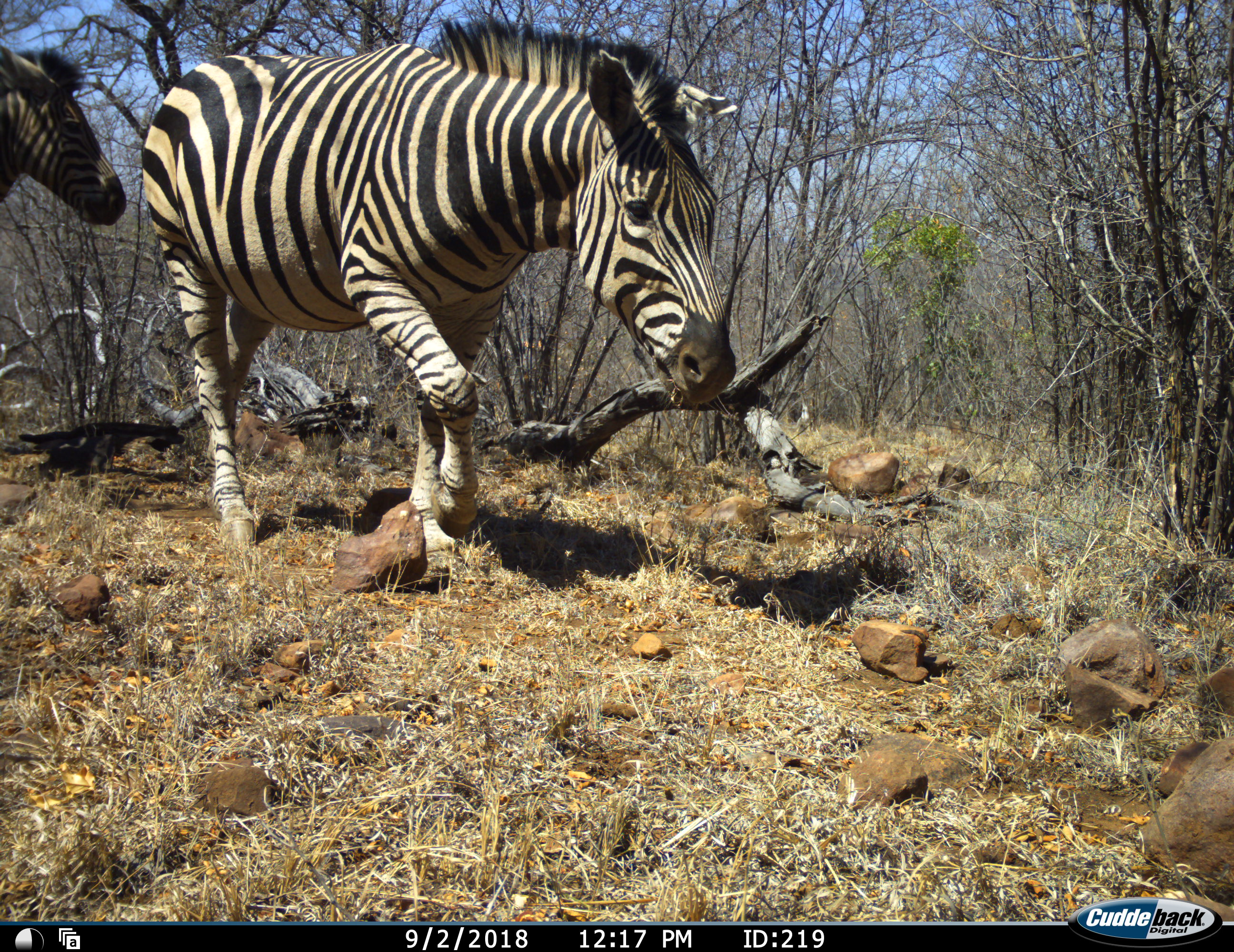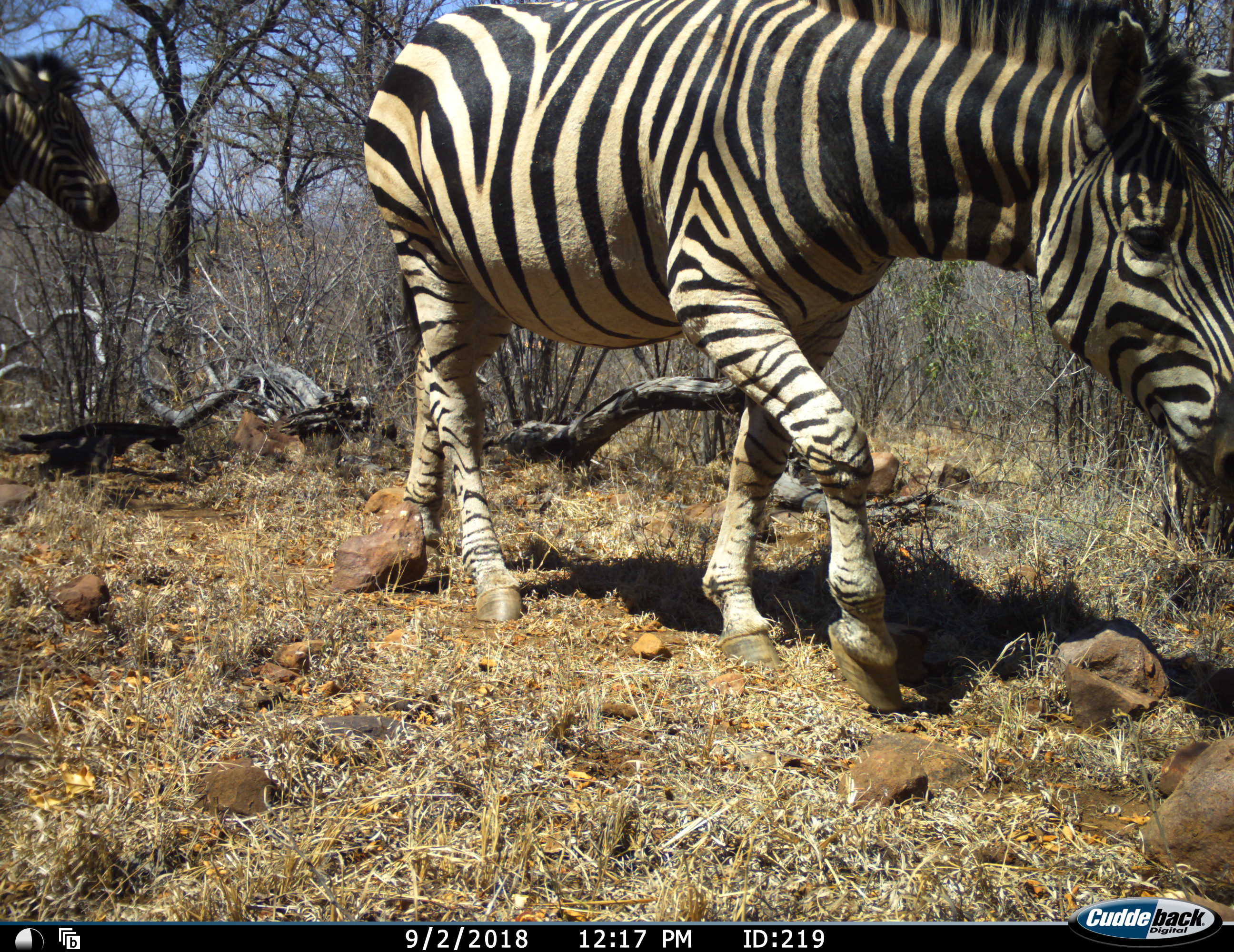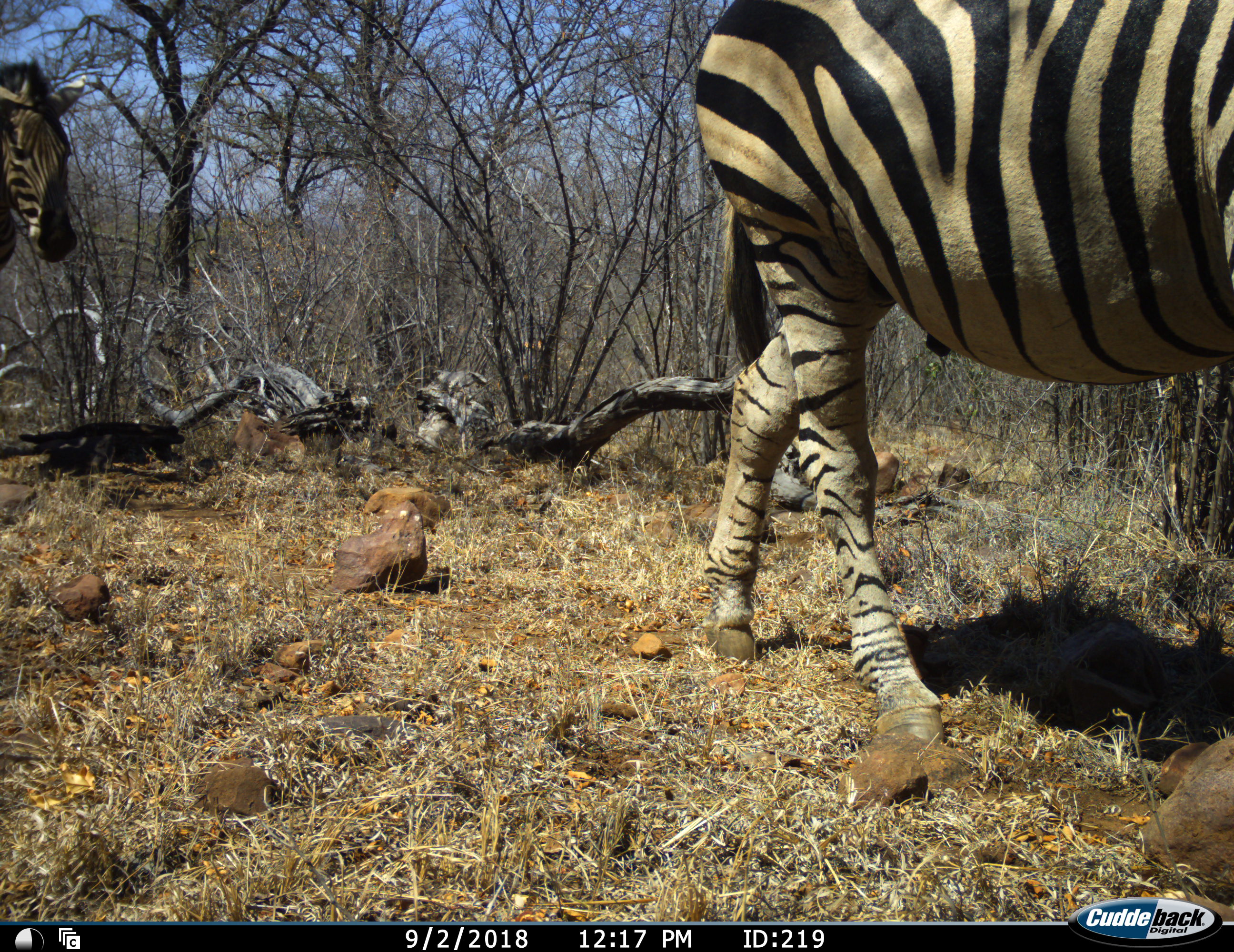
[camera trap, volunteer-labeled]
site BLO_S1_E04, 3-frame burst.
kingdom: Animalia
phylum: Chordata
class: Mammalia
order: Perissodactyla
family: Equidae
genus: Equus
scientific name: Equus quagga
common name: plains zebra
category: zebraplains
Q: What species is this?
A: Zebraplains (plains zebra) (Equus quagga).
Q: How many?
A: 2.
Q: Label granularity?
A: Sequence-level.